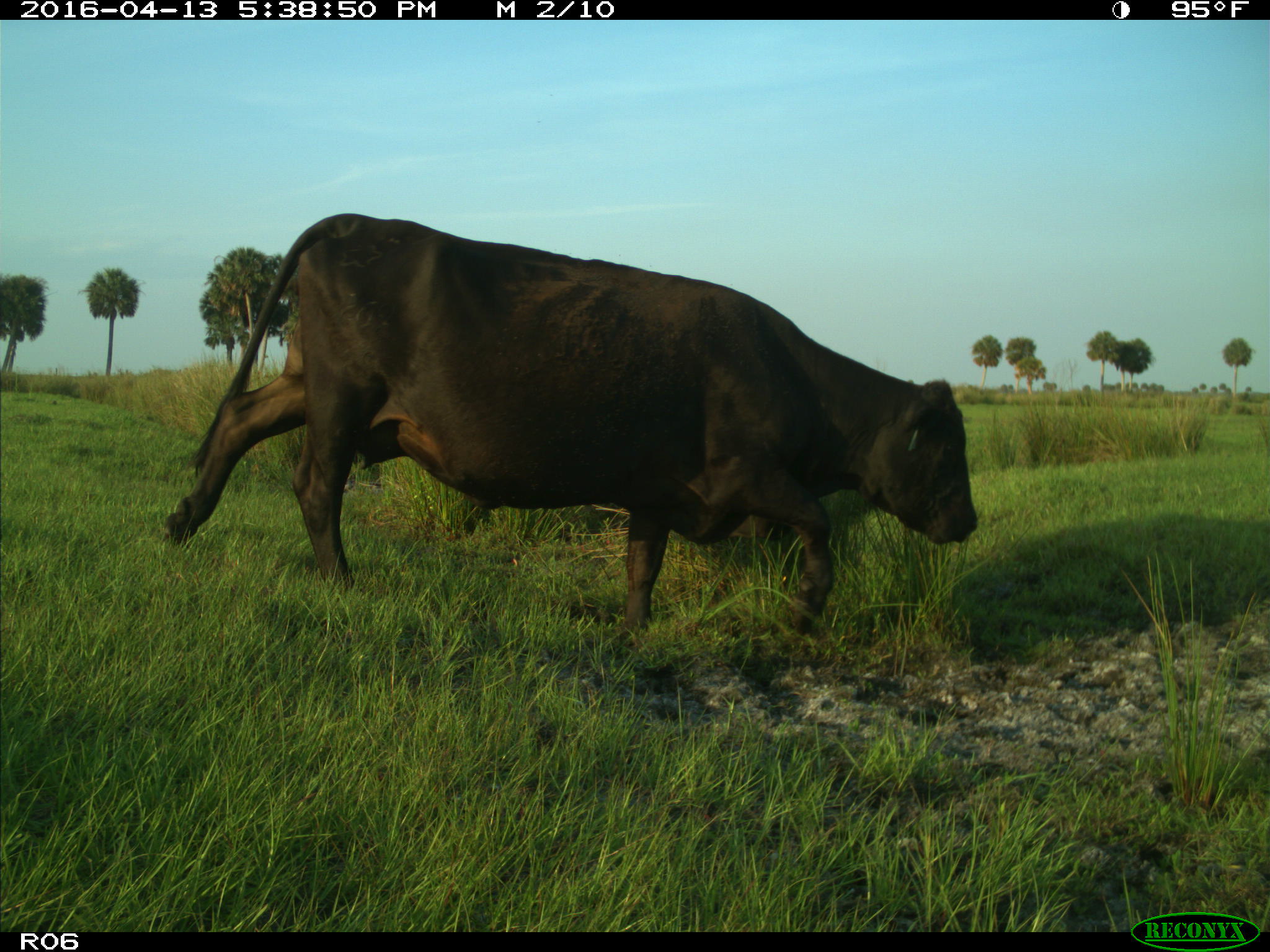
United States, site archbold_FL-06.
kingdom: Animalia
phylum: Chordata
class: Mammalia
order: Artiodactyla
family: Bovidae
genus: Bos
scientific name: Bos taurus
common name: domestic cow